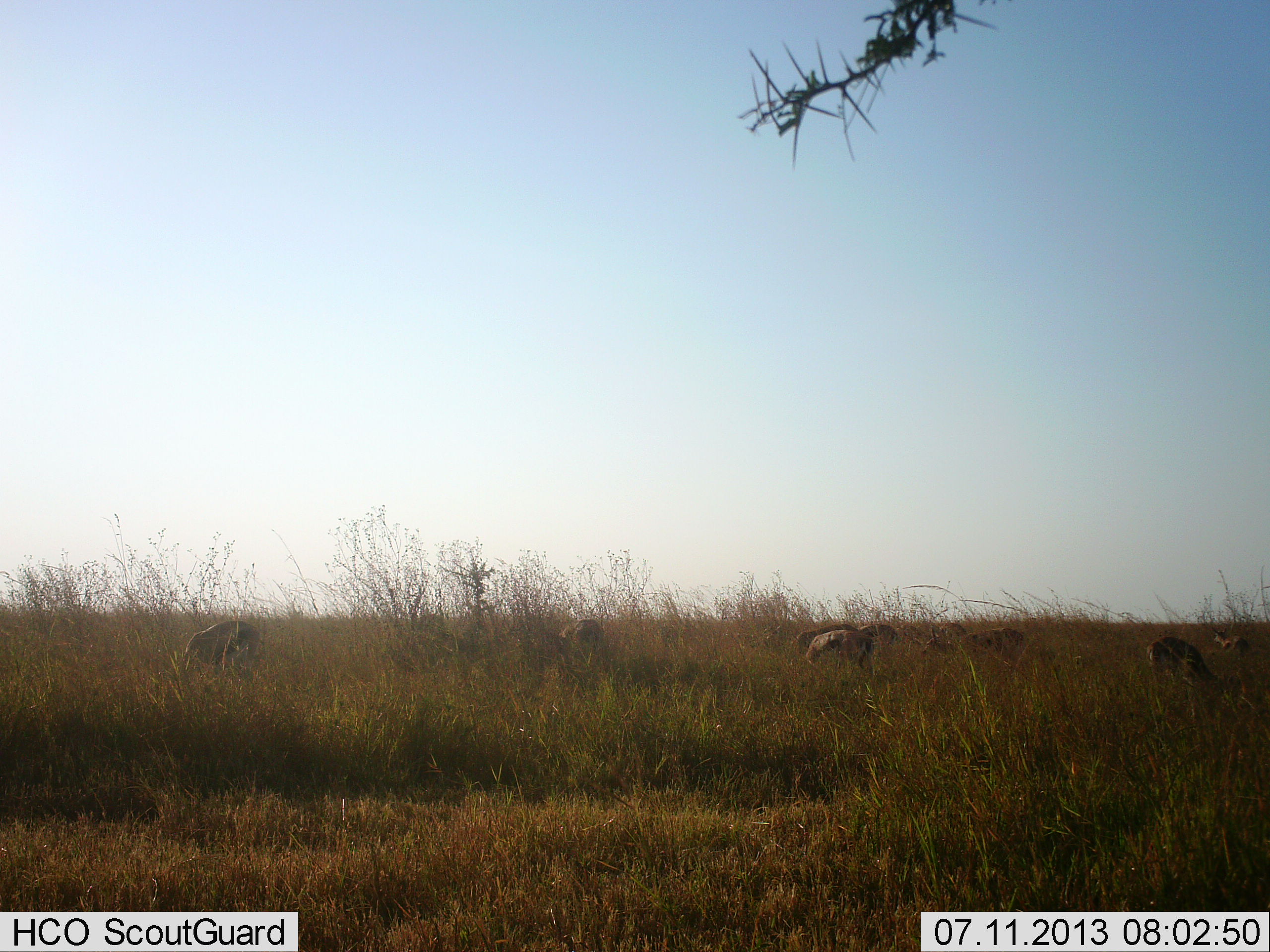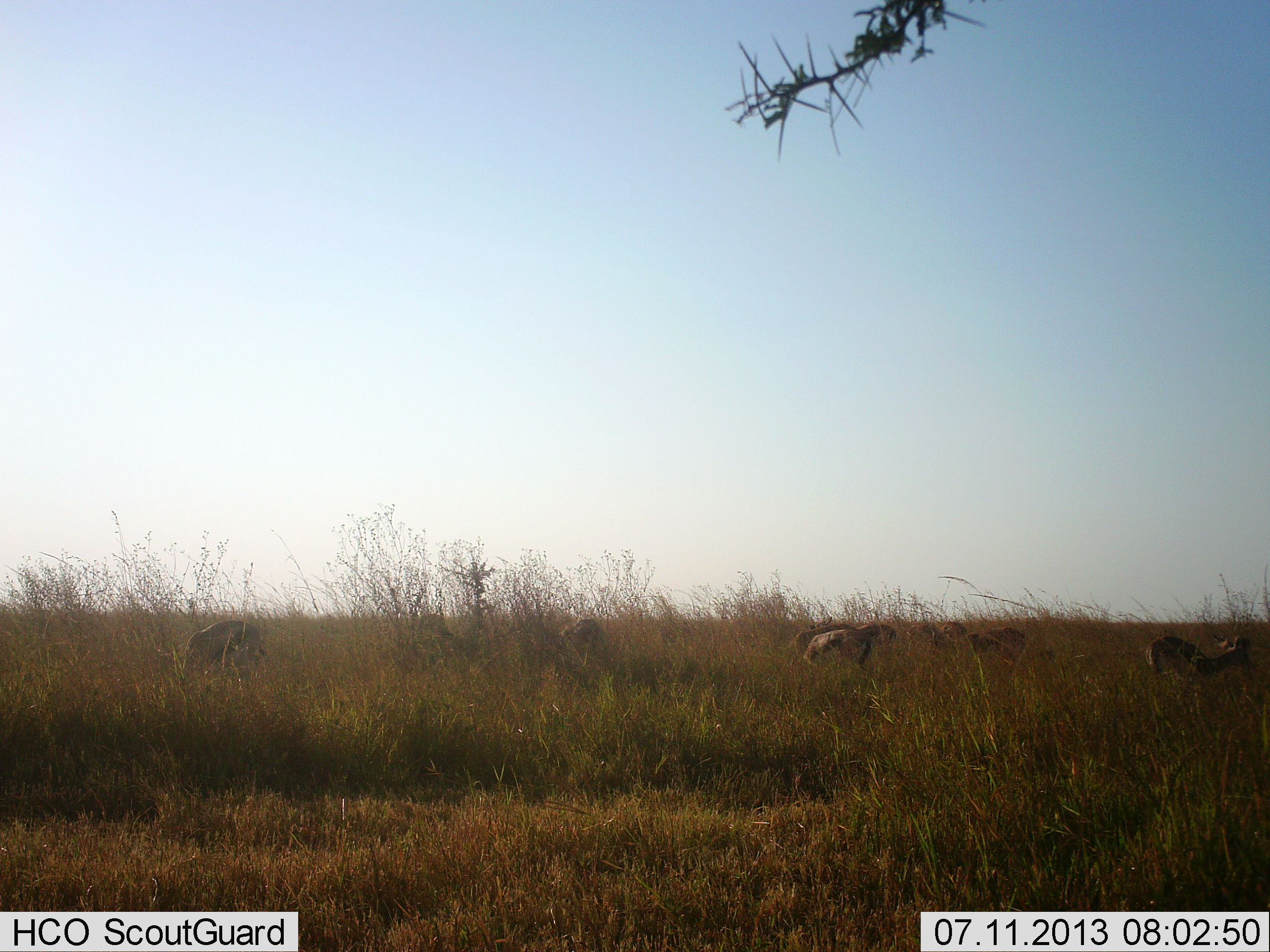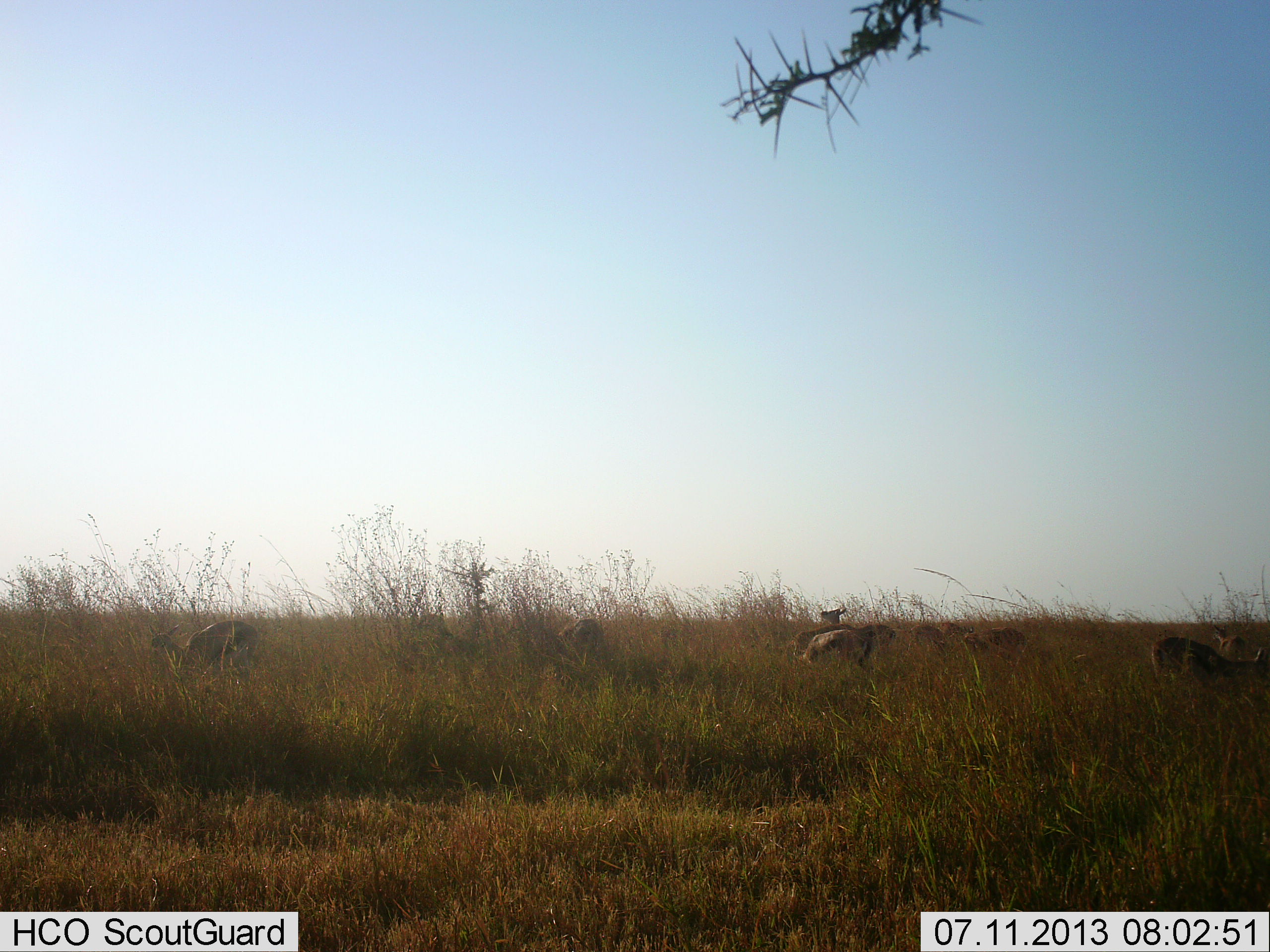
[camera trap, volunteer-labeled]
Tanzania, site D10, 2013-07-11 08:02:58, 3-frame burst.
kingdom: Animalia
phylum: Chordata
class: Mammalia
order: Artiodactyla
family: Bovidae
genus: Eudorcas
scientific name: Eudorcas thomsonii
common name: thomson's gazelle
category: gazellethomsons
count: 8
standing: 42%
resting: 5%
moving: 11%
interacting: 0%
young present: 0%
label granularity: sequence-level